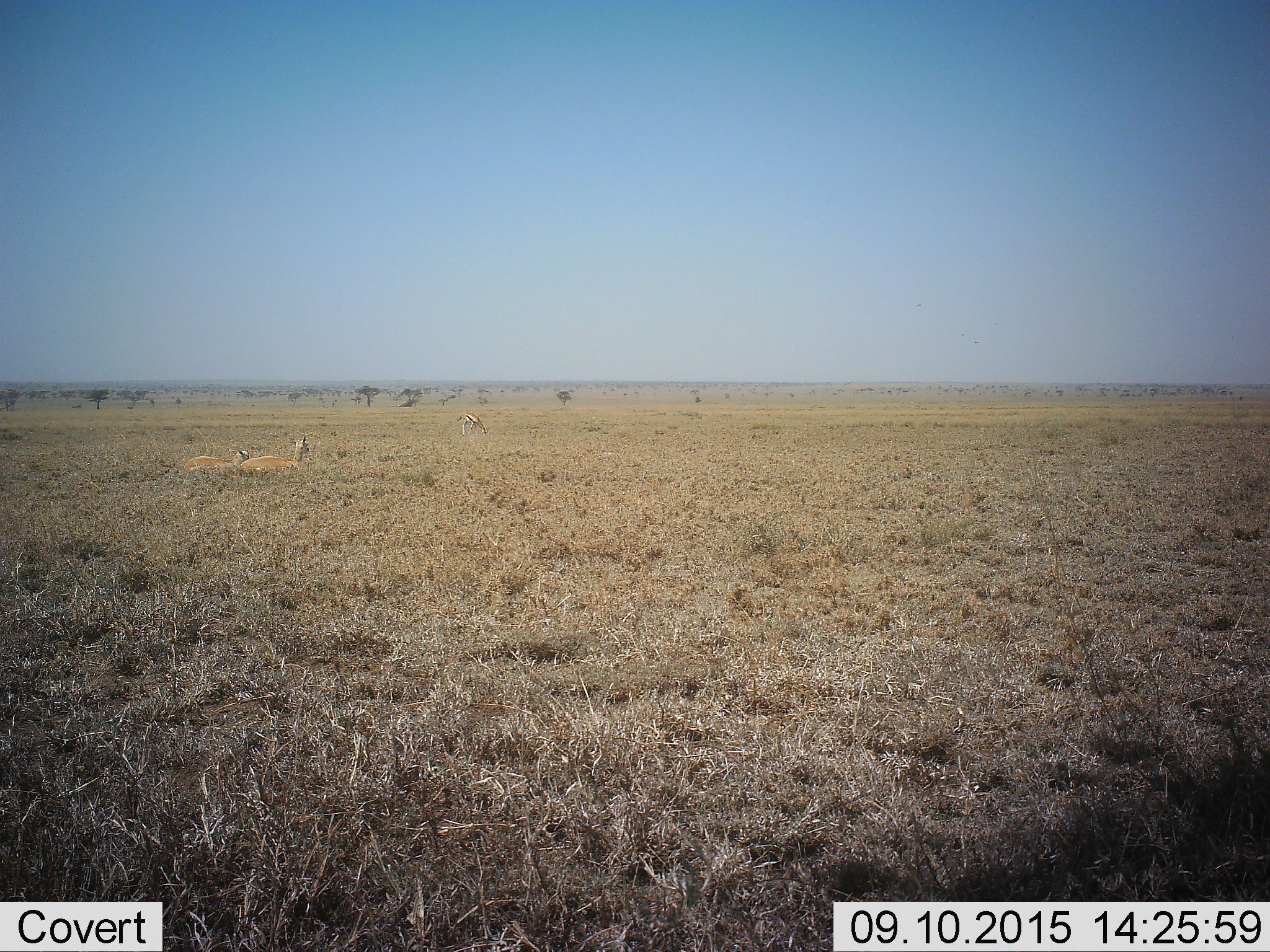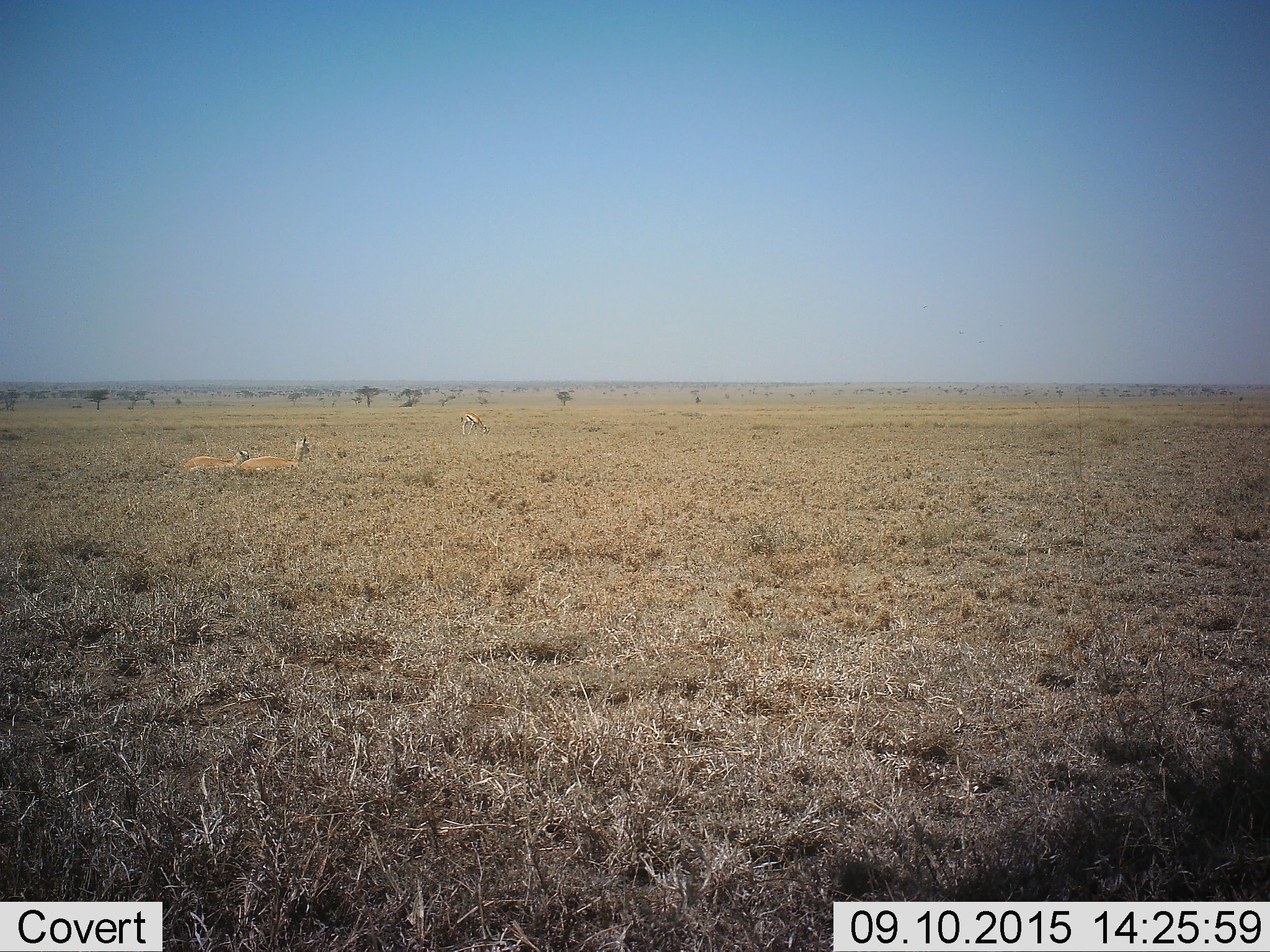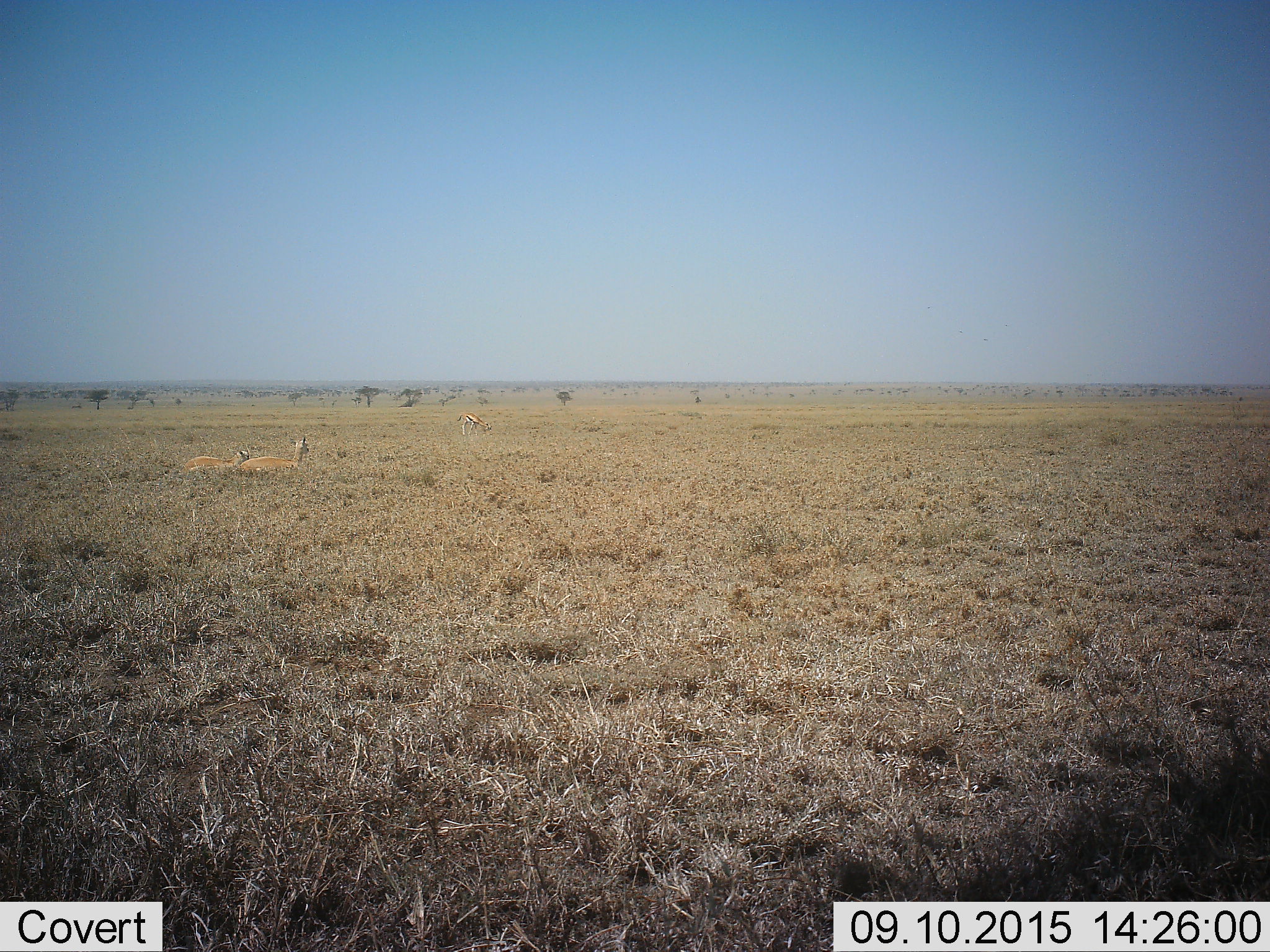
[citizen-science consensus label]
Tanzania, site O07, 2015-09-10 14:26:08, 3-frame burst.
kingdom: Animalia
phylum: Chordata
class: Mammalia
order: Artiodactyla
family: Bovidae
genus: Eudorcas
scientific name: Eudorcas thomsonii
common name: thomson's gazelle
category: gazellethomsons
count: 3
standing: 38%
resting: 75%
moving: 25%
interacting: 12%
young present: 0%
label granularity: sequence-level